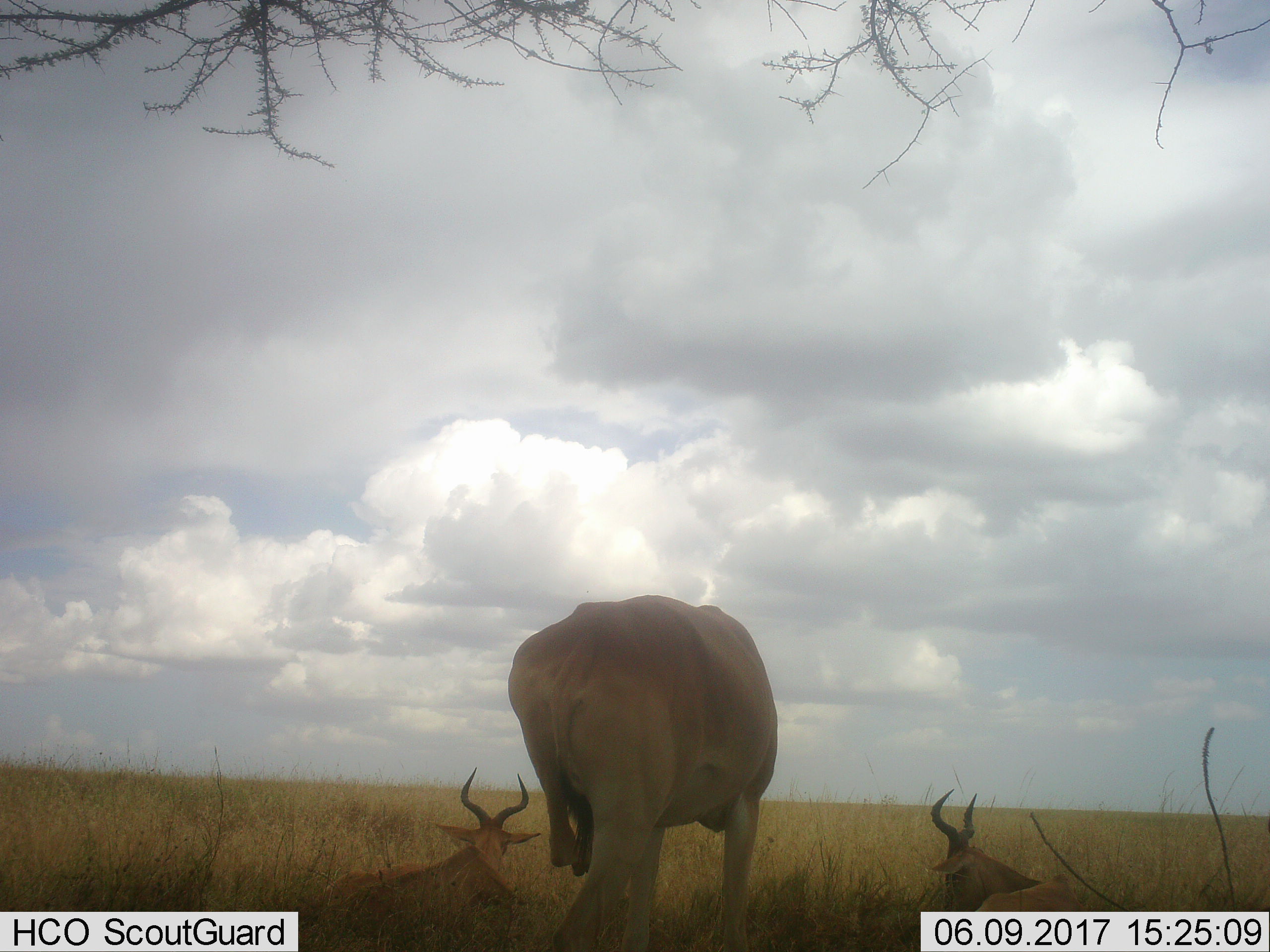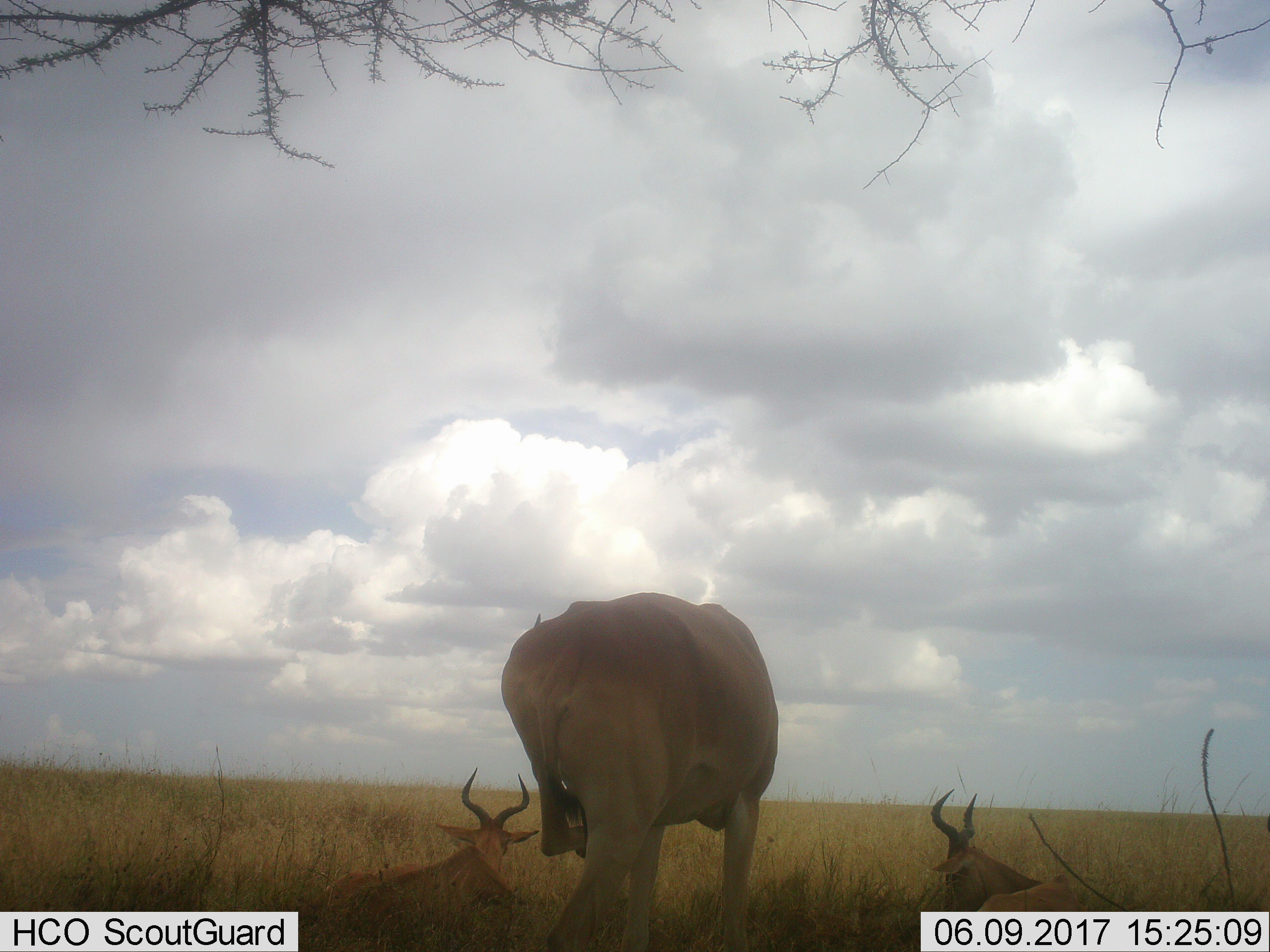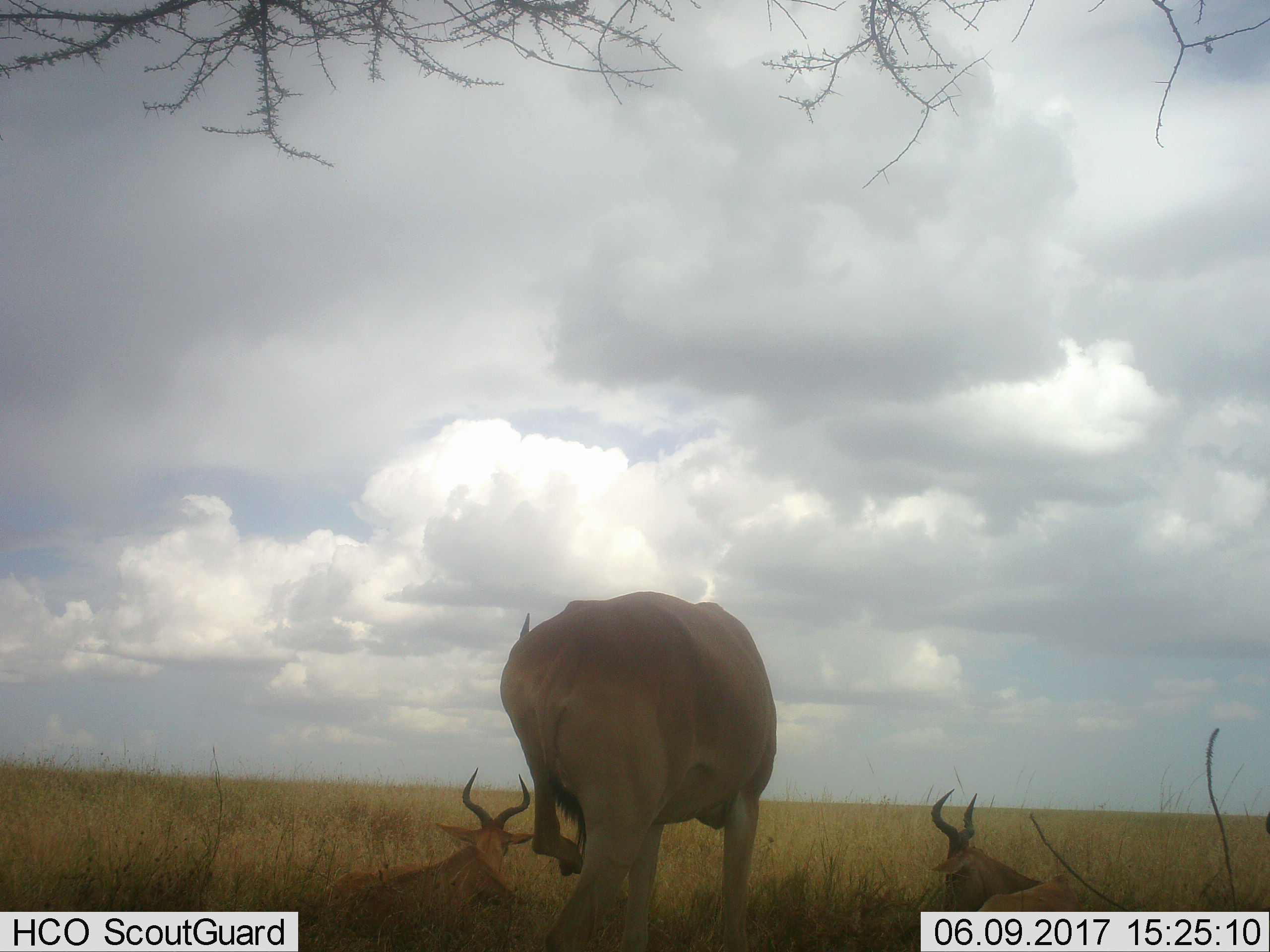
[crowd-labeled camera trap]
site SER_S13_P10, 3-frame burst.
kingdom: Animalia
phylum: Chordata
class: Mammalia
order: Artiodactyla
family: Bovidae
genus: Alcelaphus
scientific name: Alcelaphus buselaphus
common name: hartebeest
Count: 3.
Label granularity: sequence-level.